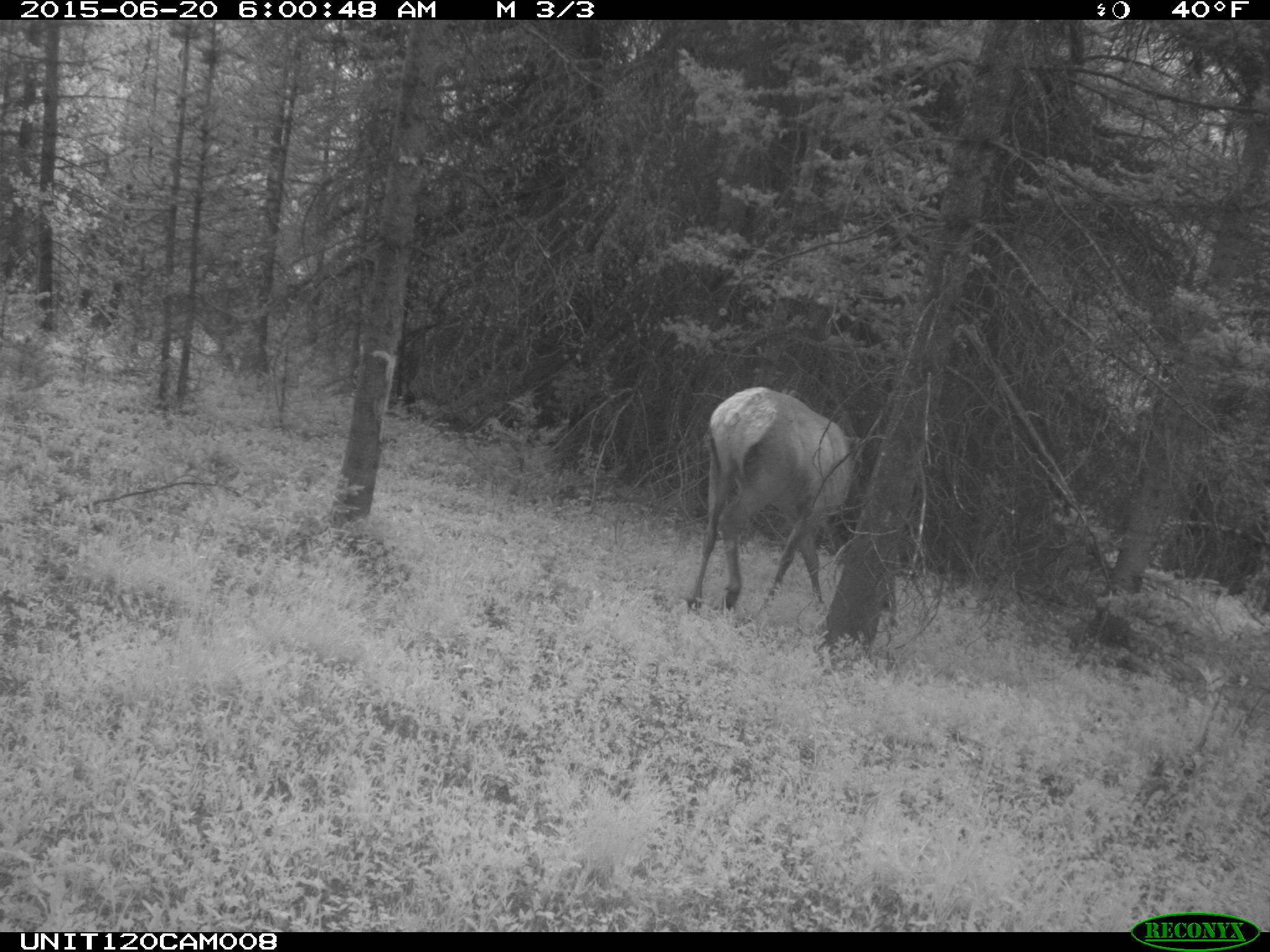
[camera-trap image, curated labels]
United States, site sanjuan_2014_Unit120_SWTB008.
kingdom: Animalia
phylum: Chordata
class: Mammalia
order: Artiodactyla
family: Cervidae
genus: Cervus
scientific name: Cervus elaphus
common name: red deer